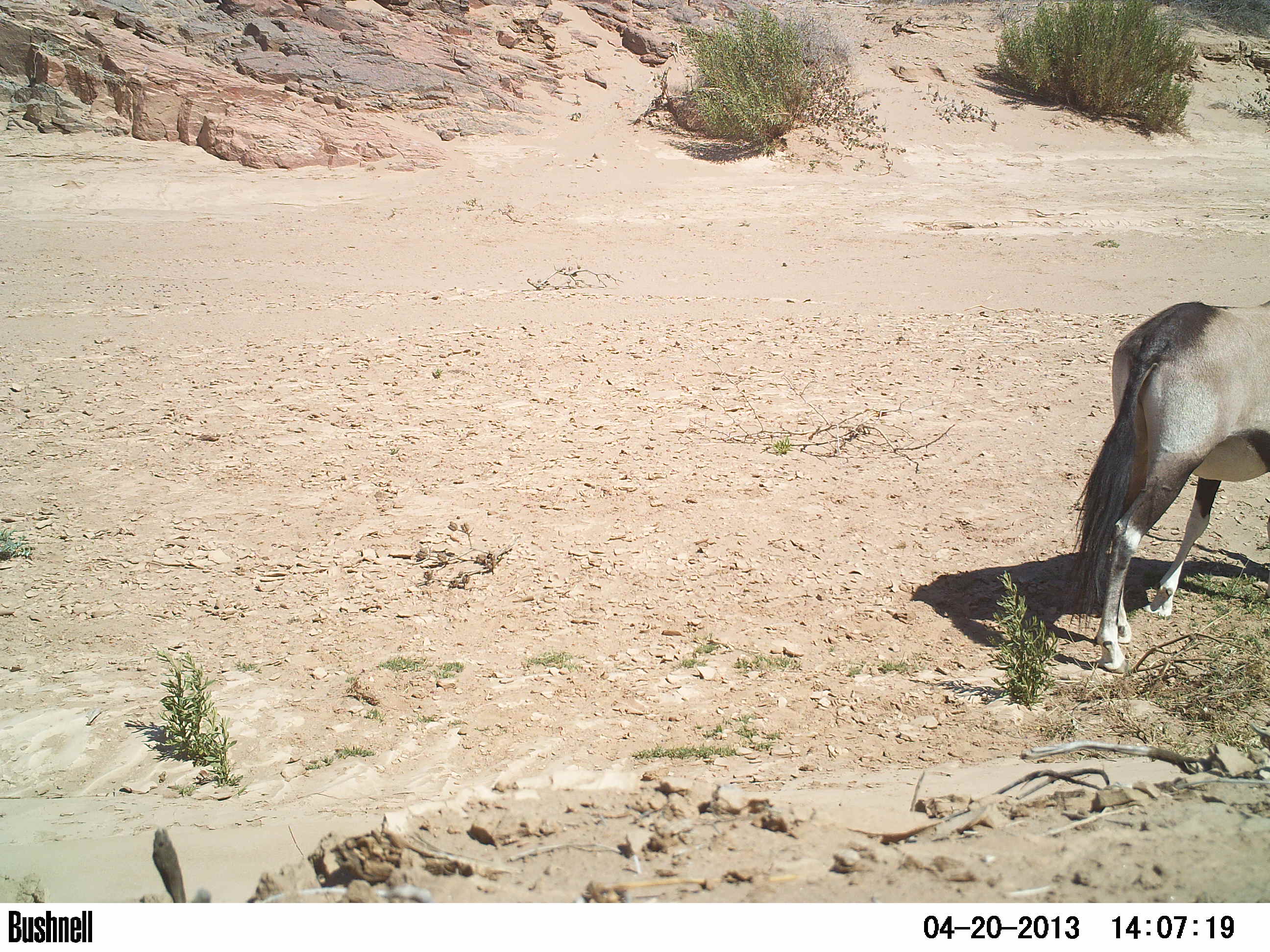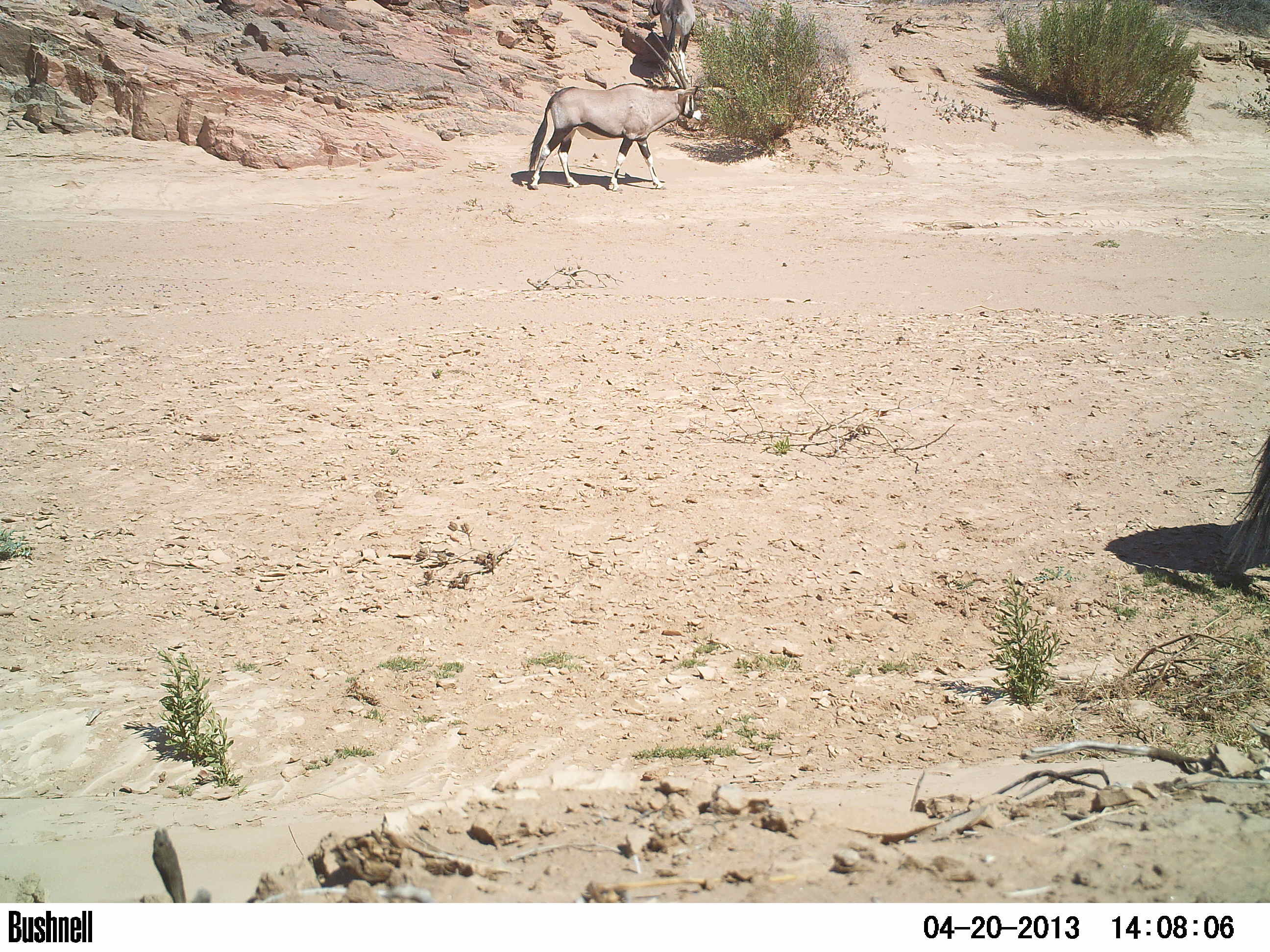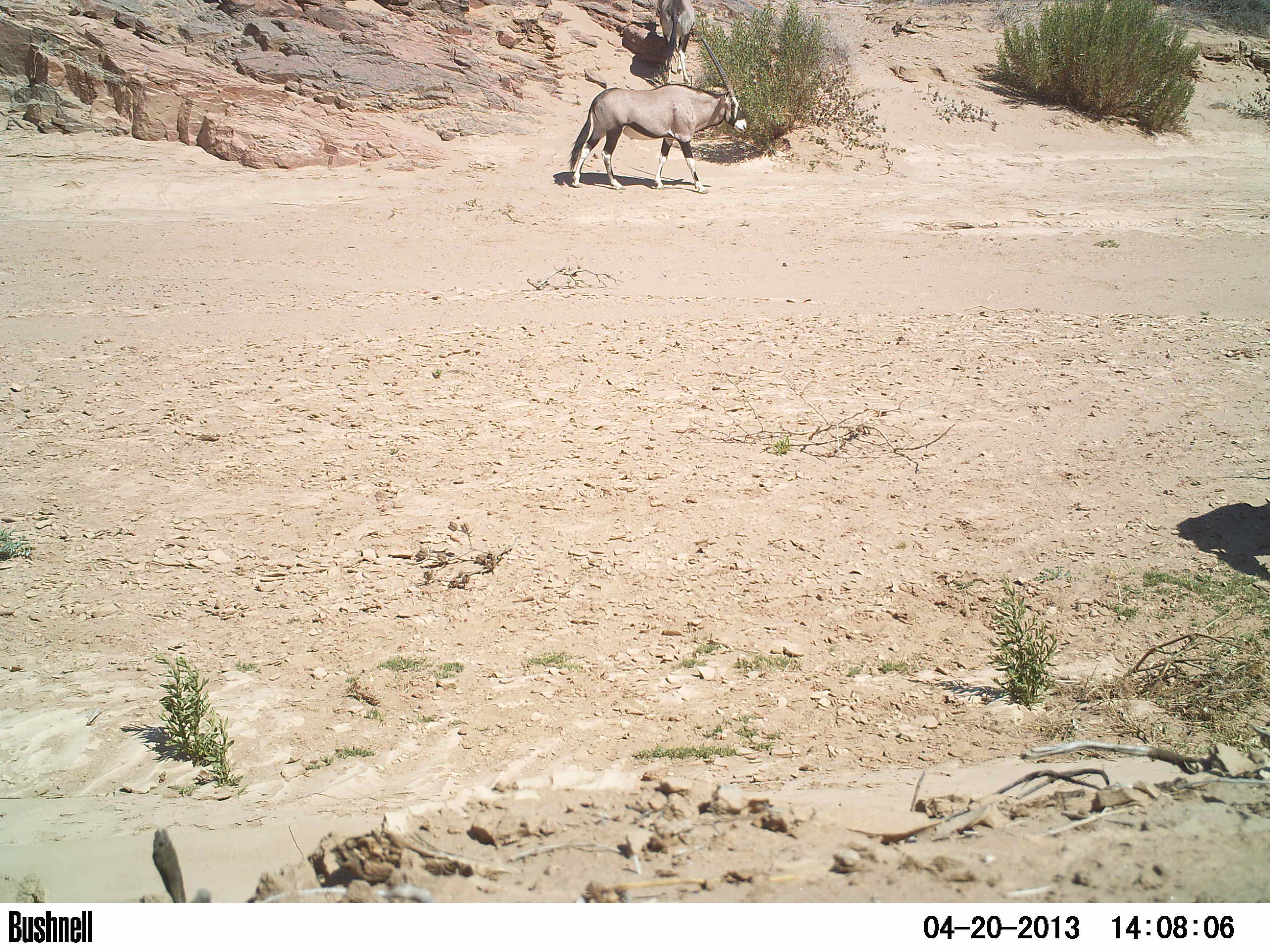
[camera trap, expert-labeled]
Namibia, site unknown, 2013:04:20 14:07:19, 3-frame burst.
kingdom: Animalia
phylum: Chordata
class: Mammalia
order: Artiodactyla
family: Bovidae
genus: Oryx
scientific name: Oryx gazella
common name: gemsbok